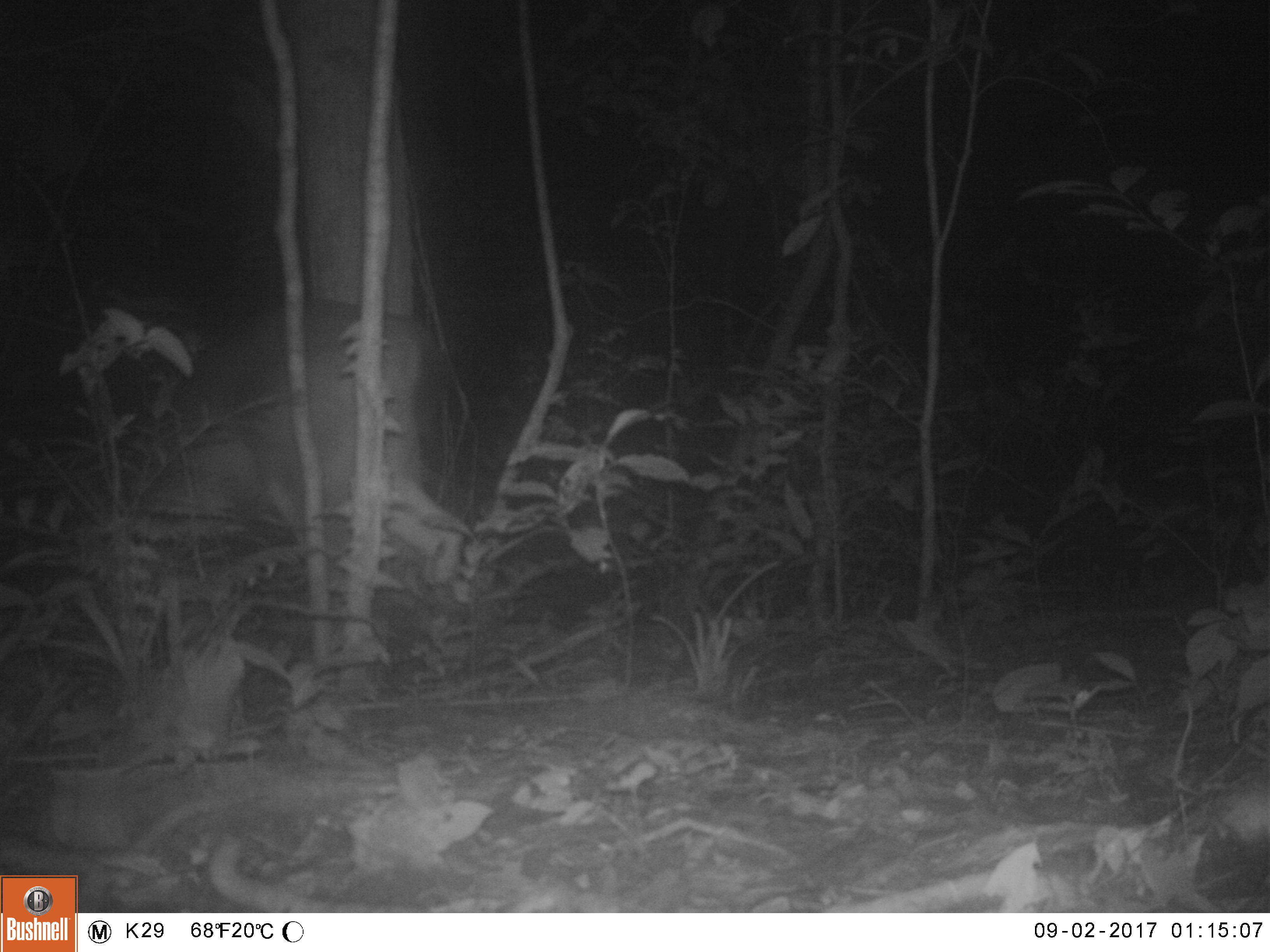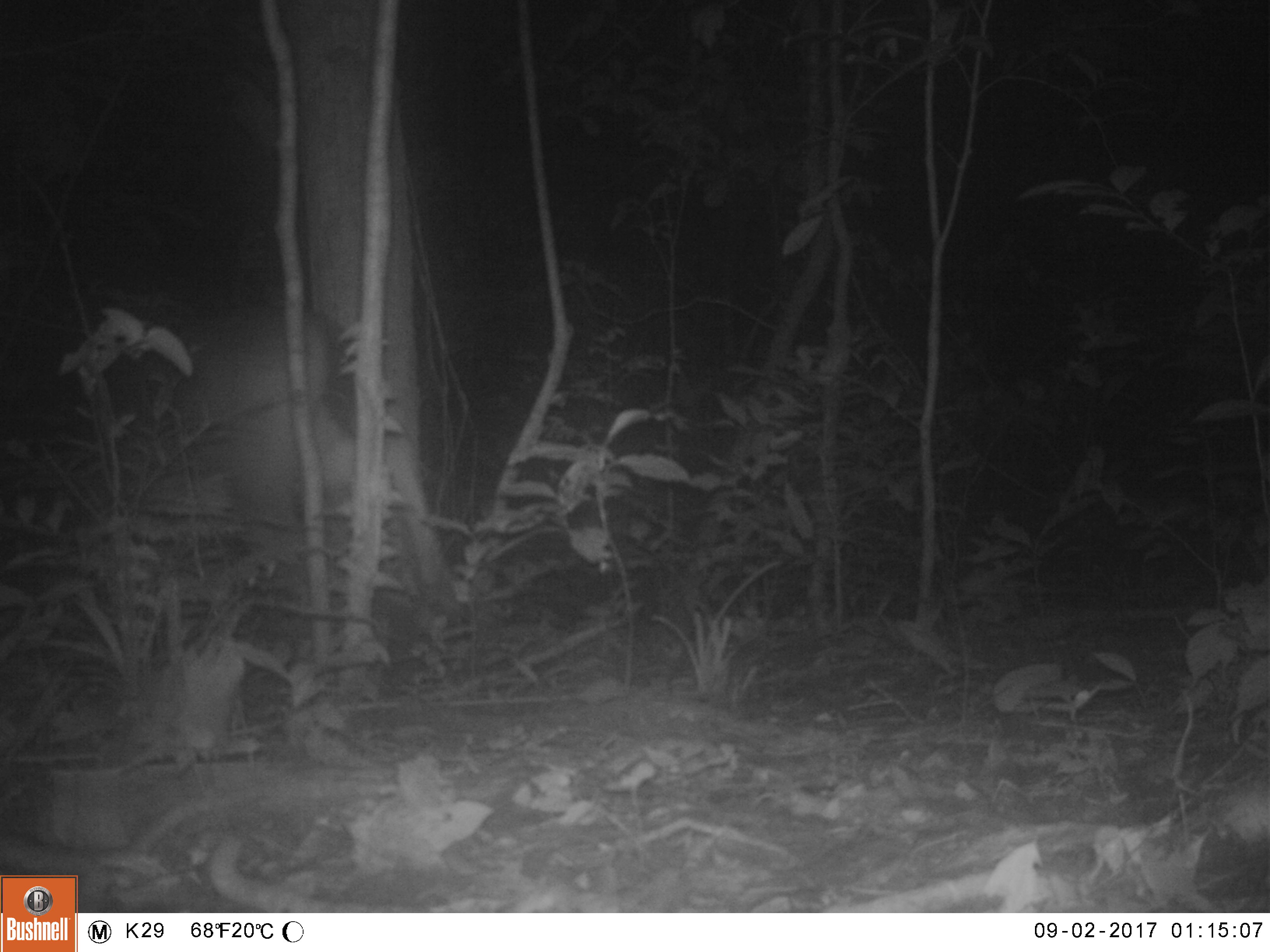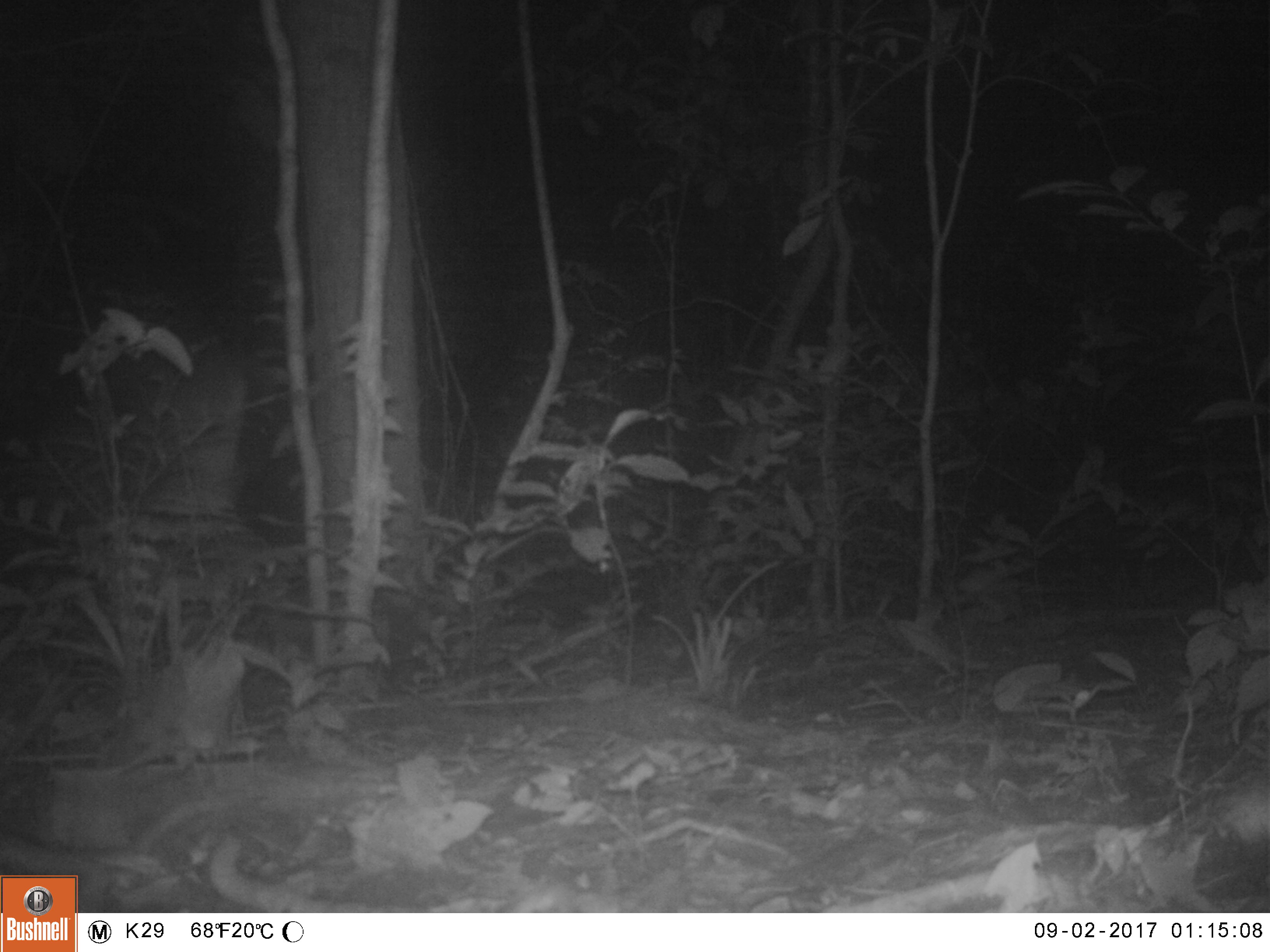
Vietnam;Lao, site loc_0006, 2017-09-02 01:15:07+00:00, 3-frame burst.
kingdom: Animalia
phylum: Chordata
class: Mammalia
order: Artiodactyla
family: Cervidae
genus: Rusa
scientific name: Rusa unicolor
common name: sambar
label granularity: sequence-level